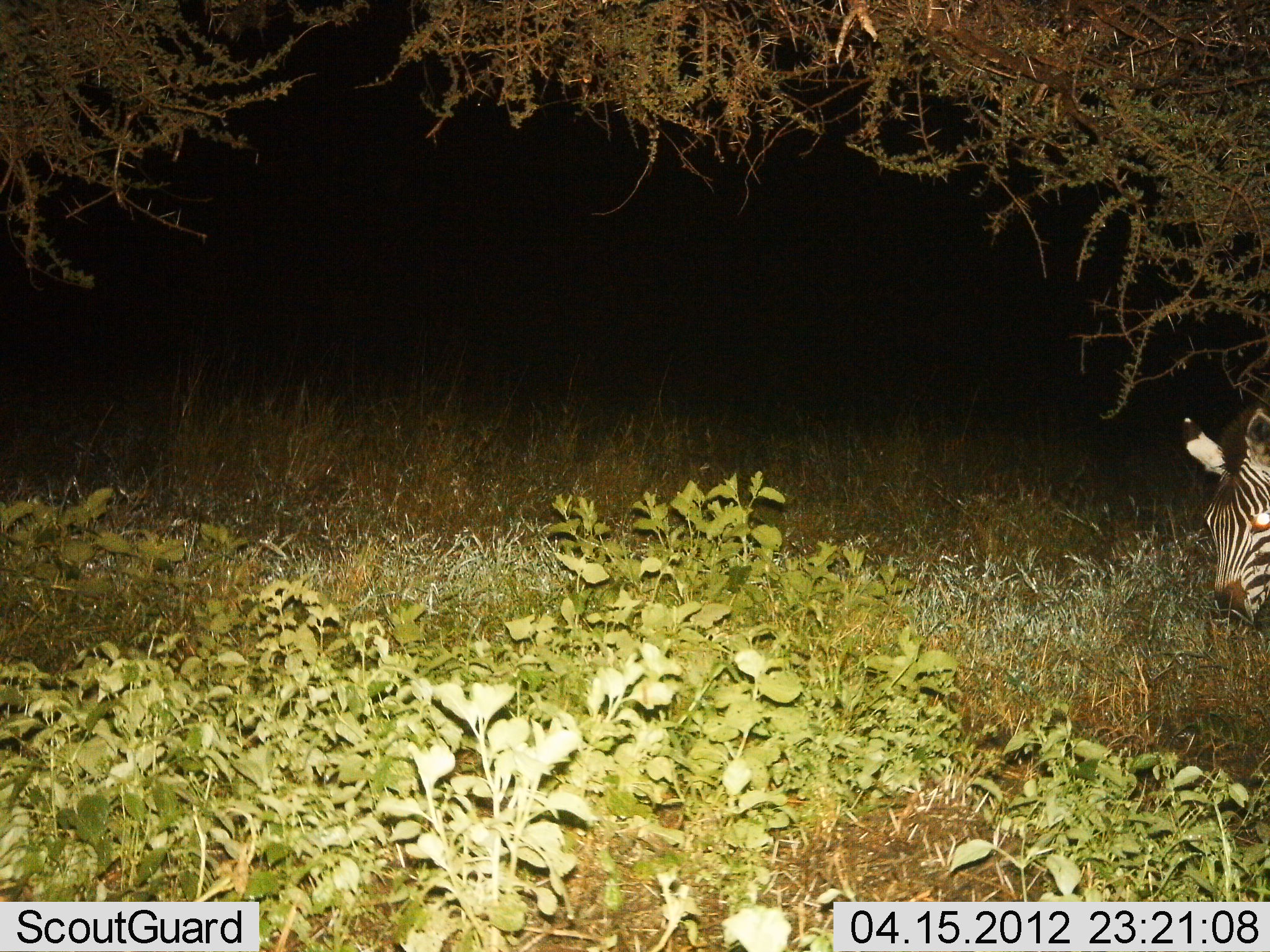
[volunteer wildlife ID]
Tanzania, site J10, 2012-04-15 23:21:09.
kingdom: Animalia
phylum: Chordata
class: Mammalia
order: Perissodactyla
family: Equidae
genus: Equus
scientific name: Equus quagga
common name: plains zebra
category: zebra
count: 1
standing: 40%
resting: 0%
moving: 10%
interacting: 0%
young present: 0%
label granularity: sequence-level